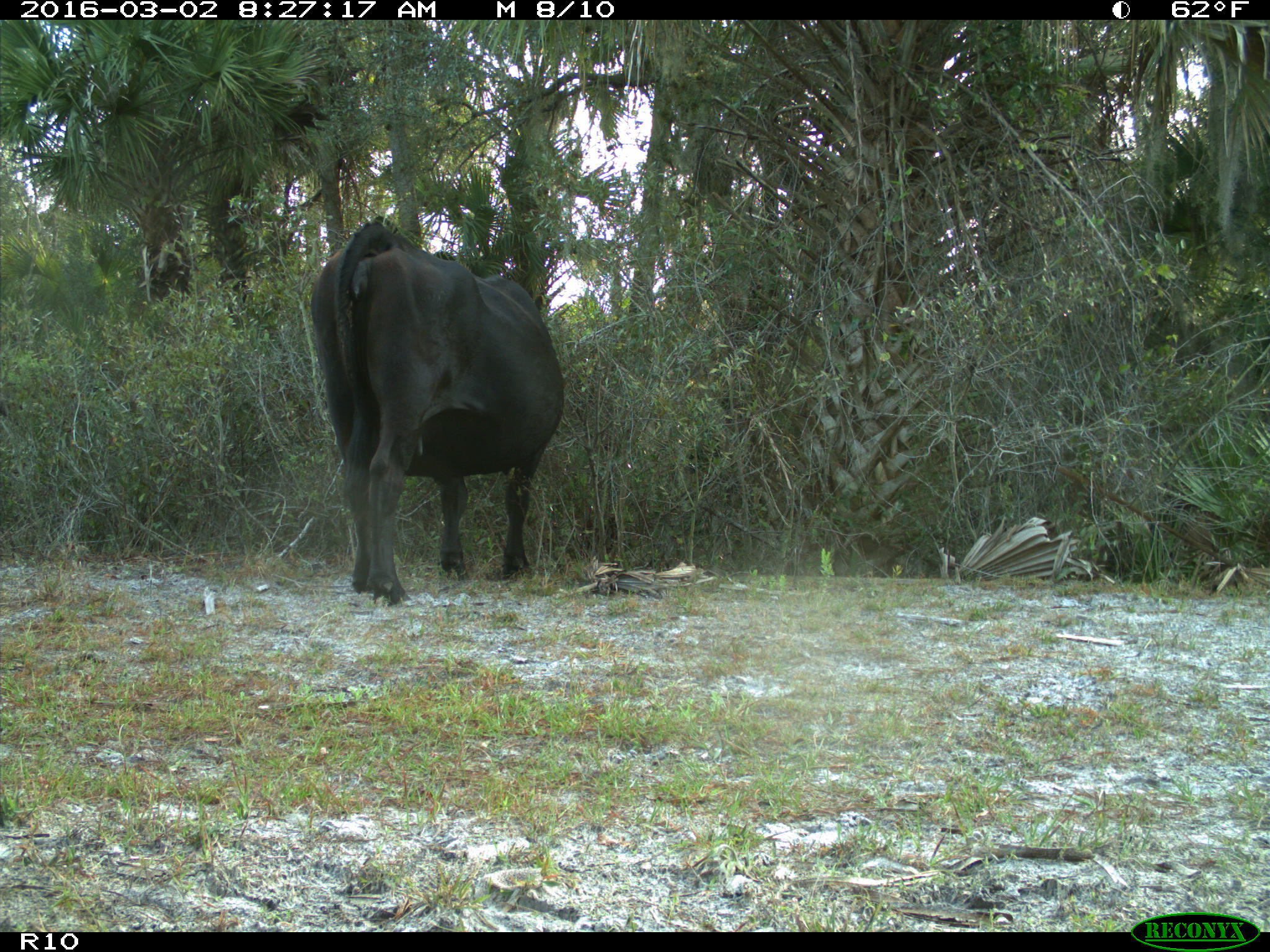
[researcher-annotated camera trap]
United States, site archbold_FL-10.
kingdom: Animalia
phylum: Chordata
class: Mammalia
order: Artiodactyla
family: Bovidae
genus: Bos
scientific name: Bos taurus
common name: domestic cow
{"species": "Bos taurus (domestic cow)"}